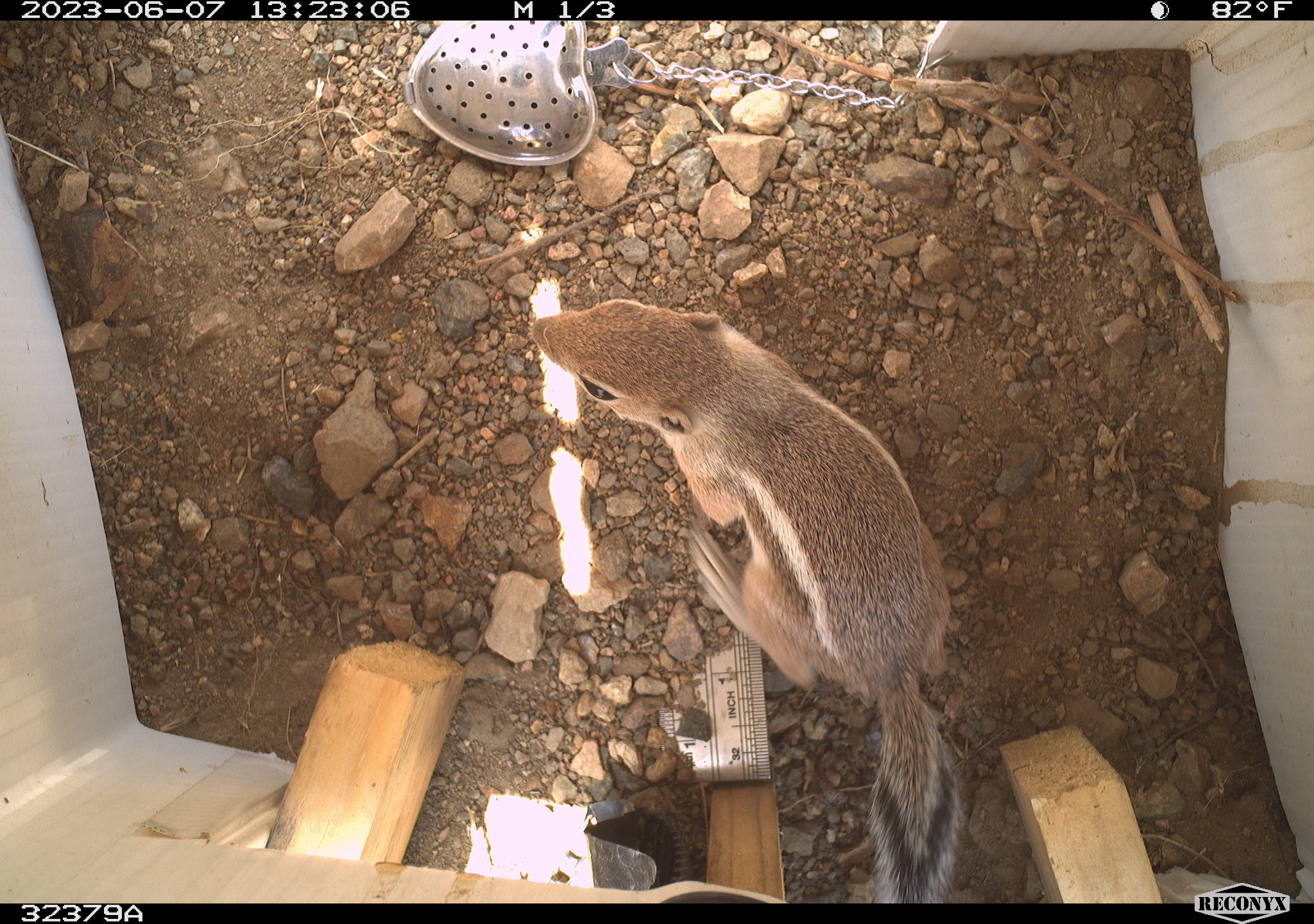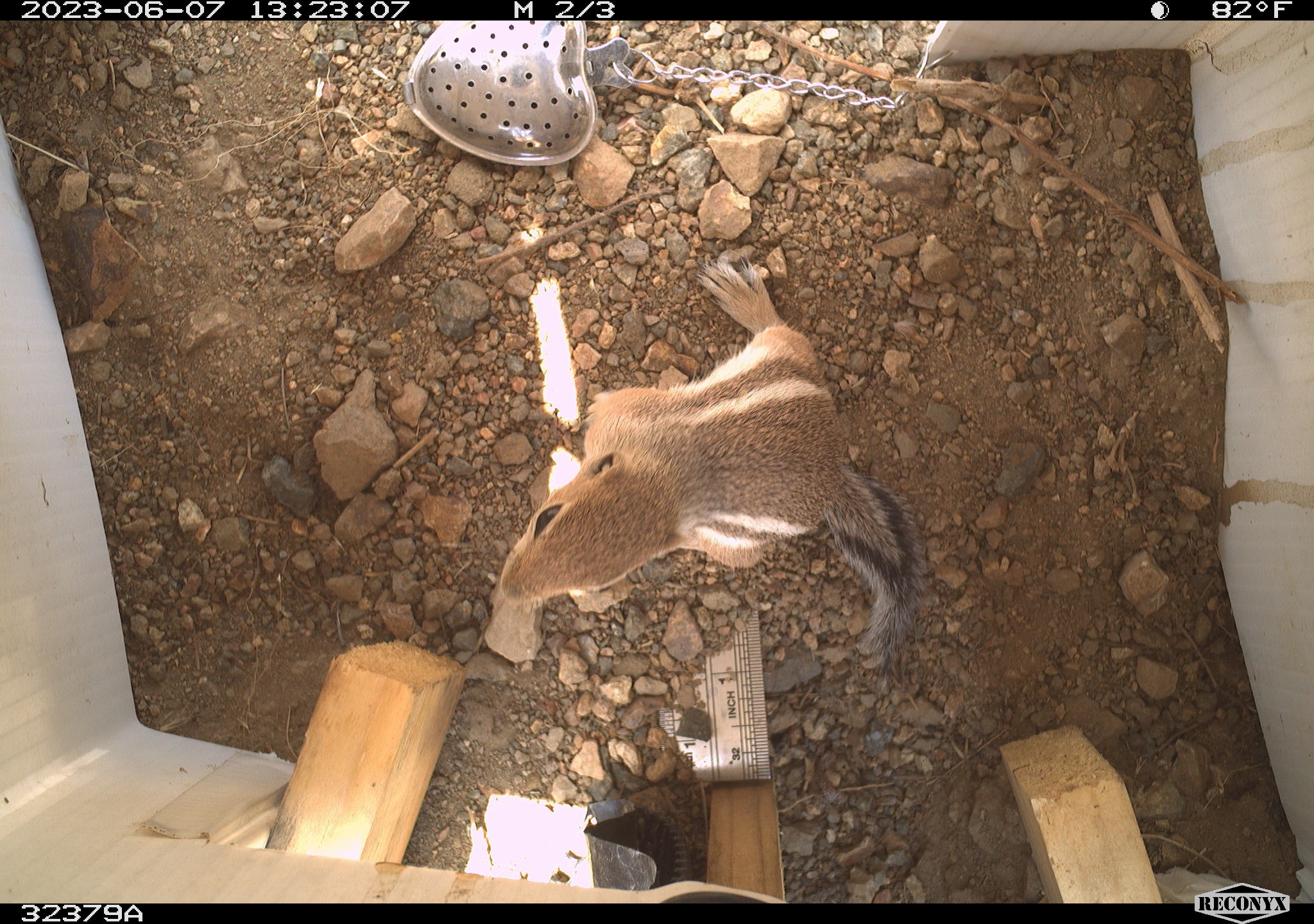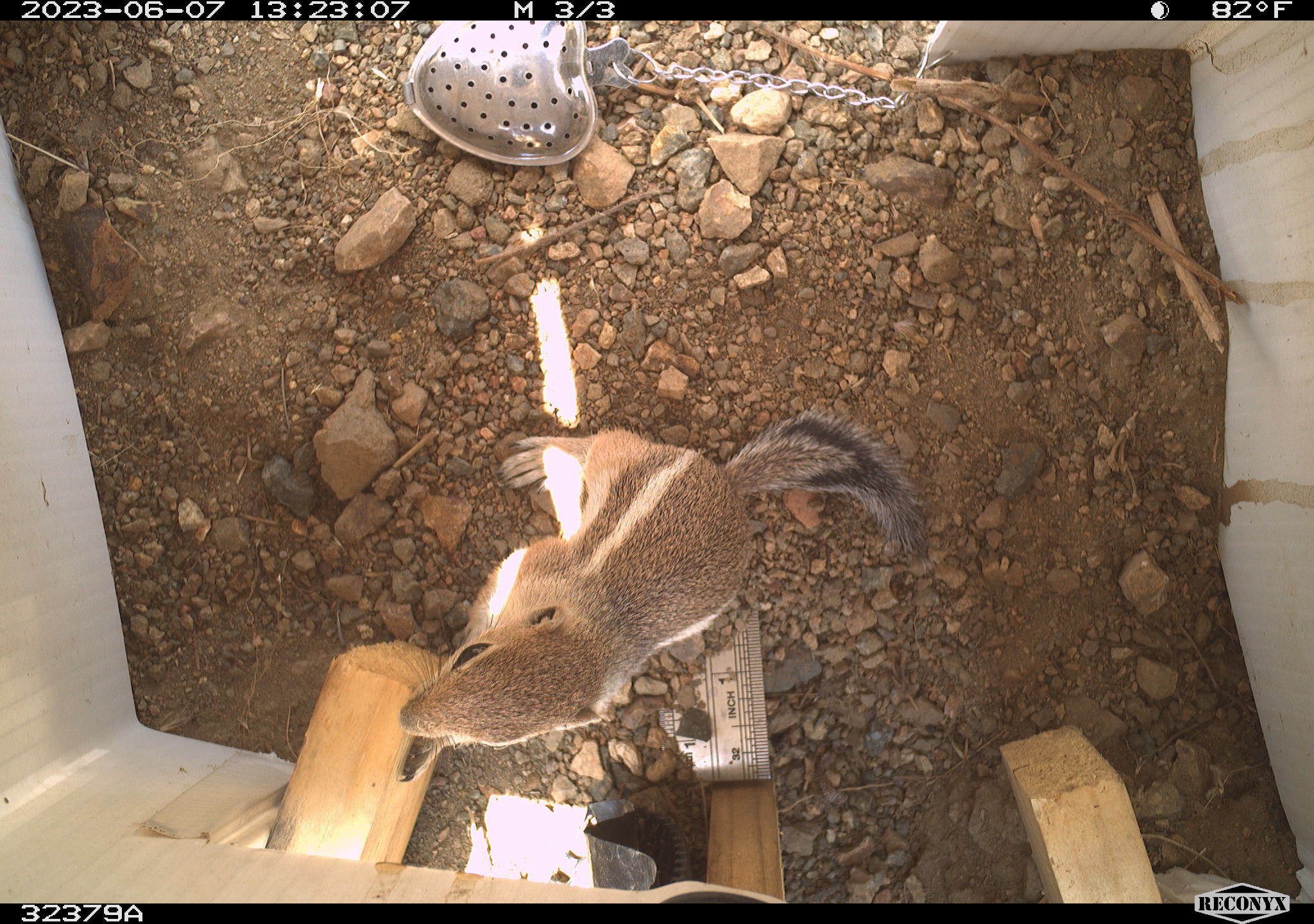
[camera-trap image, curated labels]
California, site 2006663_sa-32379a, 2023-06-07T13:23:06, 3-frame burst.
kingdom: Animalia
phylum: Chordata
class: Mammalia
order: Rodentia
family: Sciuridae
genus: Ammospermophilus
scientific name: Ammospermophilus leucurus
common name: white-tailed antelope squirrel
White-tailed antelope squirrel (Ammospermophilus leucurus).